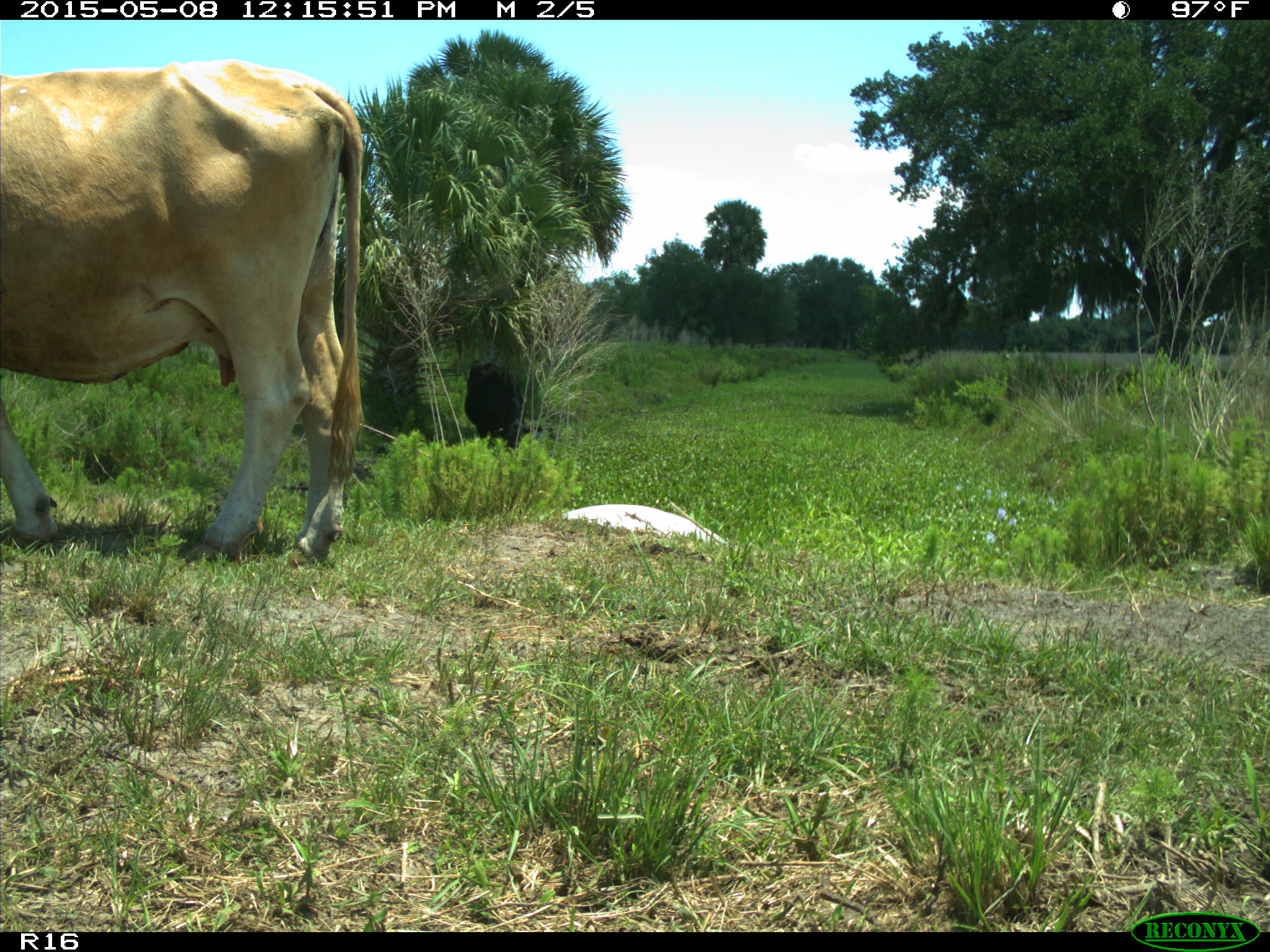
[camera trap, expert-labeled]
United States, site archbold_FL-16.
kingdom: Animalia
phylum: Chordata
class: Mammalia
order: Artiodactyla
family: Bovidae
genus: Bos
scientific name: Bos taurus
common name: domestic cow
Bos taurus (domestic cow).